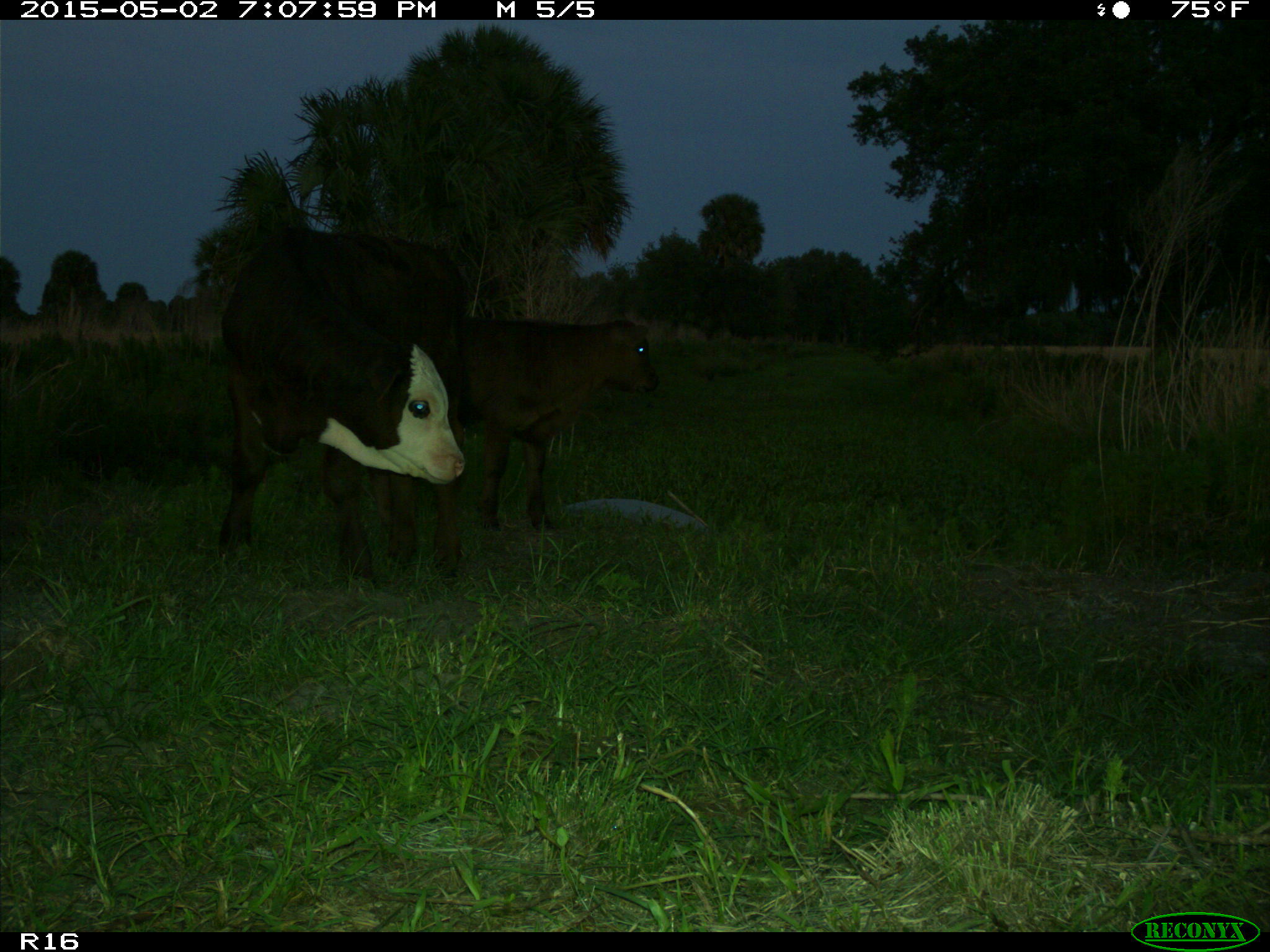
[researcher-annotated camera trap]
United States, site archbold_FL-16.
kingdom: Animalia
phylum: Chordata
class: Mammalia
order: Artiodactyla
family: Bovidae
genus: Bos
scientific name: Bos taurus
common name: domestic cow